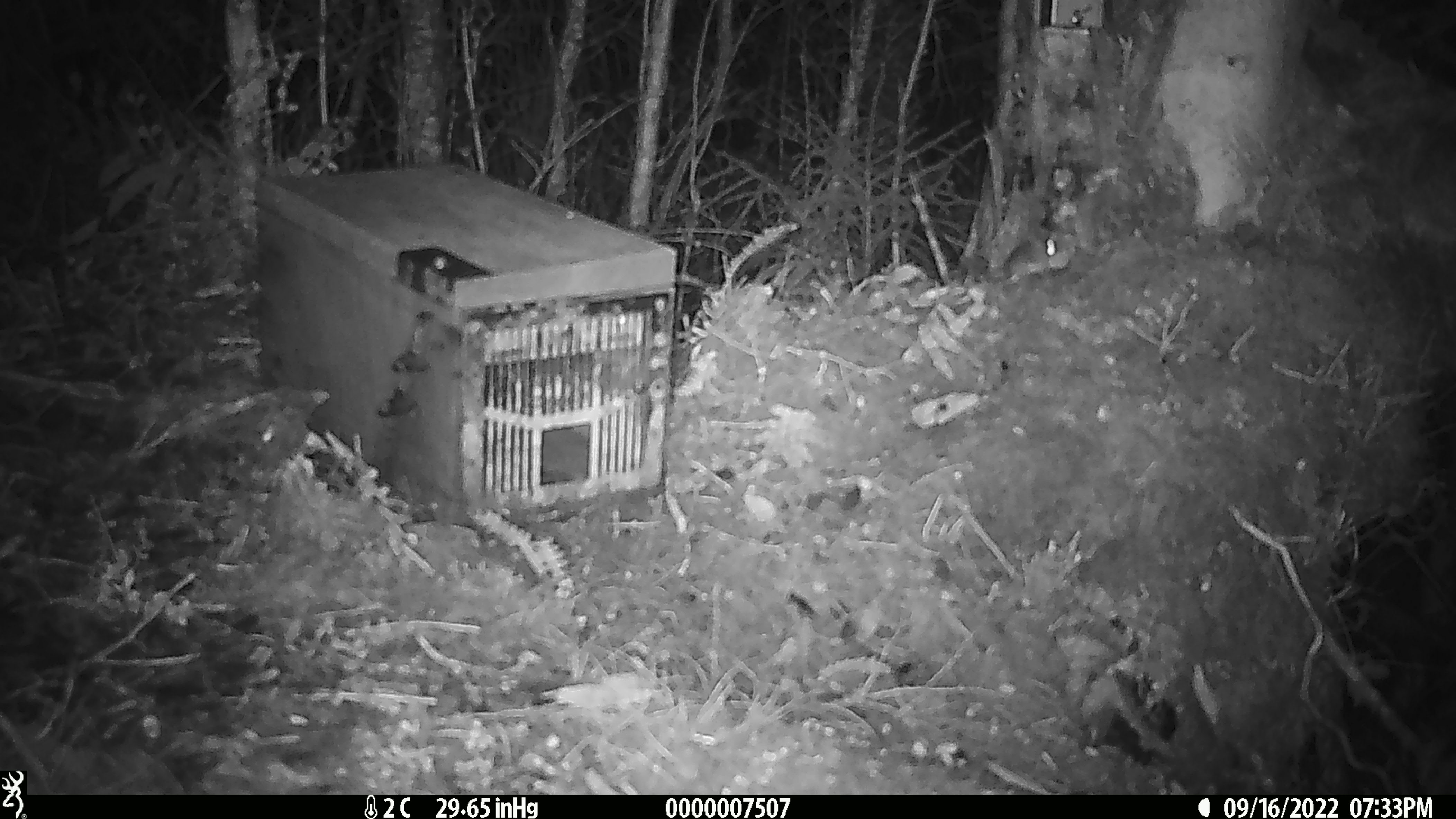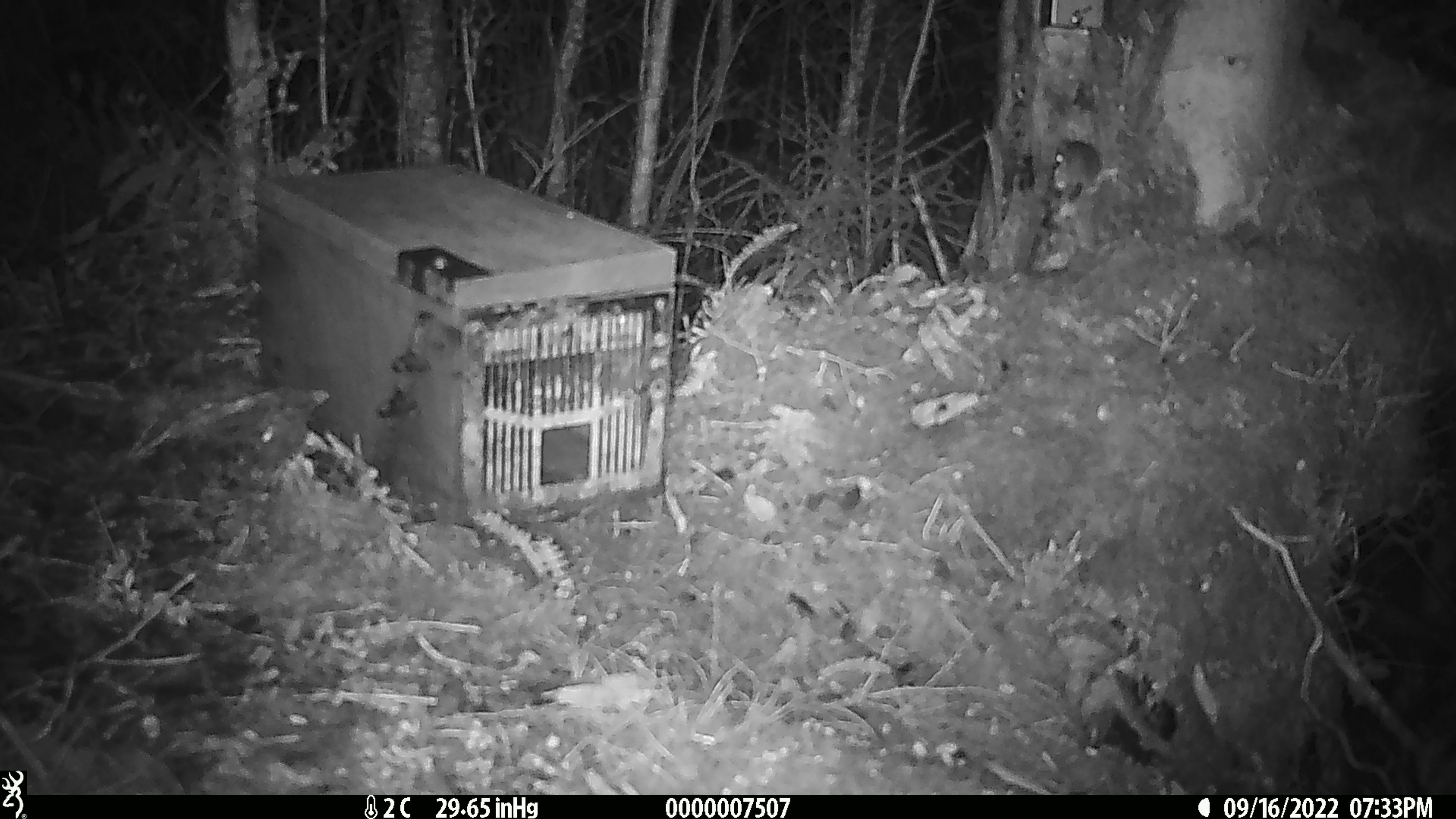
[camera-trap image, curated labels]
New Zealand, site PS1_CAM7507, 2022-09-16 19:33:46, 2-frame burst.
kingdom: Animalia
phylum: Chordata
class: Mammalia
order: Rodentia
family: Muridae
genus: Mus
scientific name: Mus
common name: mouse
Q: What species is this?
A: Mouse (Mus).